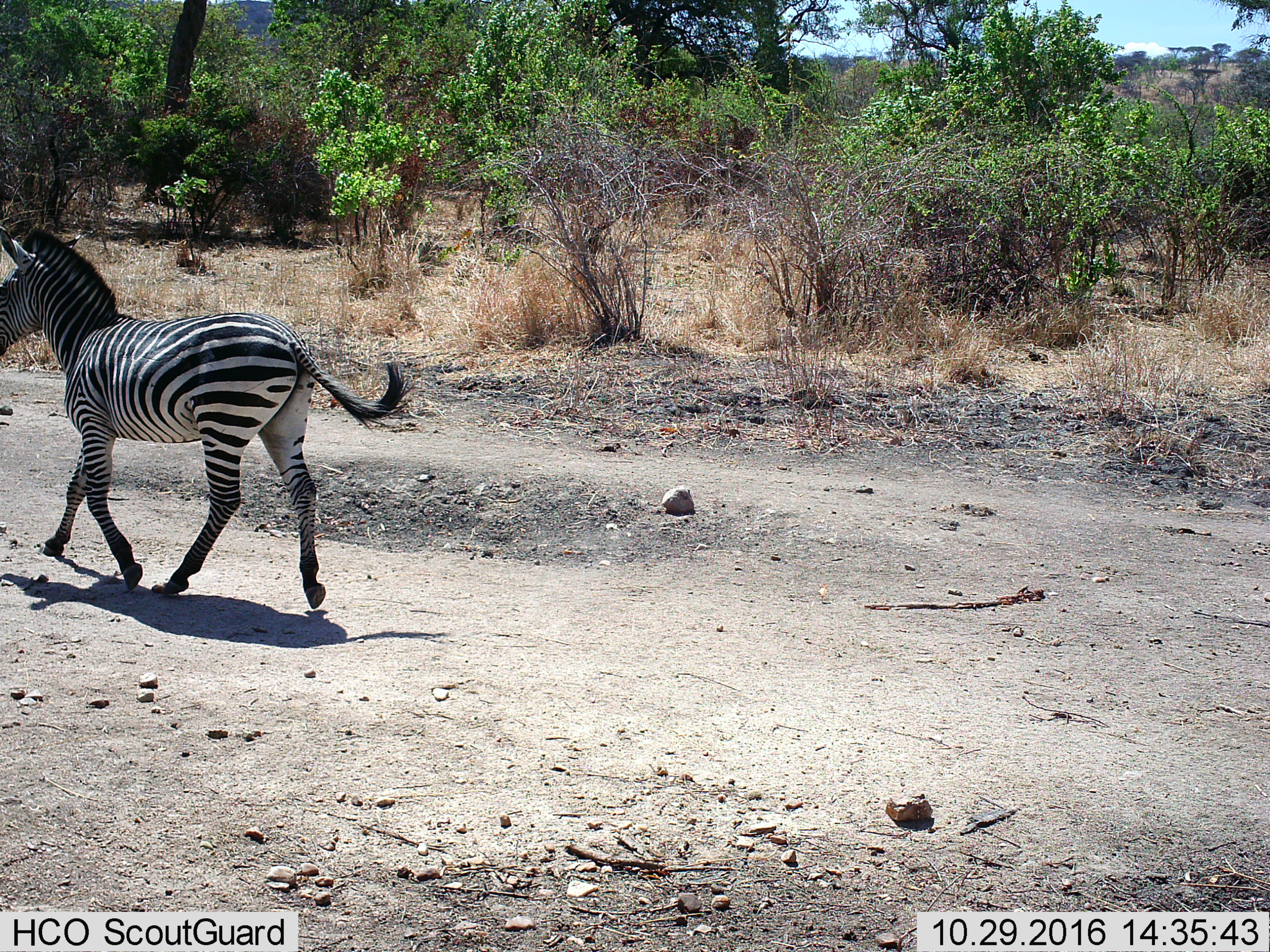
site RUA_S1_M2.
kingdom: Animalia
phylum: Chordata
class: Mammalia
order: Perissodactyla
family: Equidae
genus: Equus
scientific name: Equus quagga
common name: plains zebra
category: zebraplains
Zebraplains (plains zebra) (Equus quagga), count 1. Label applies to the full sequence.